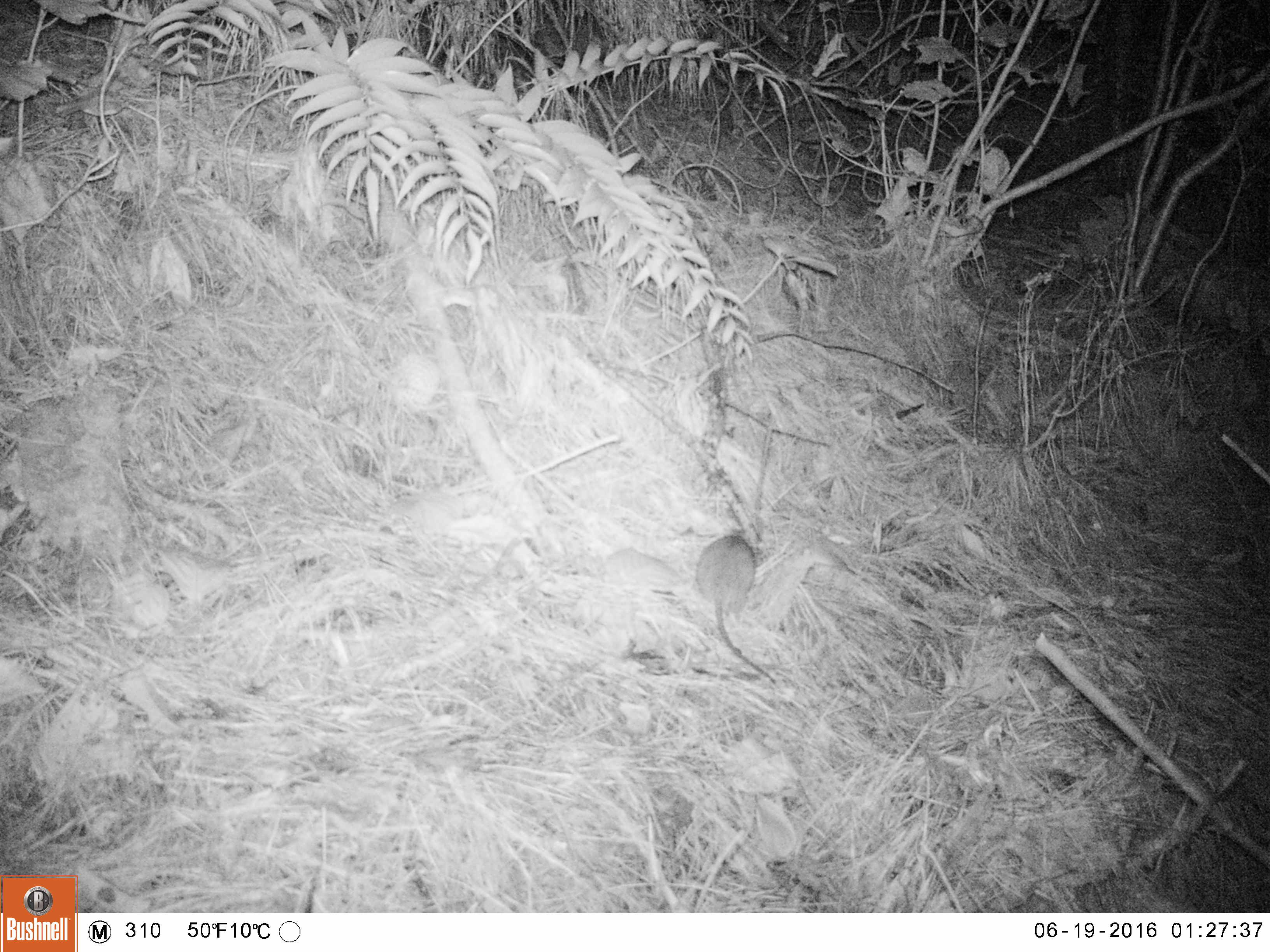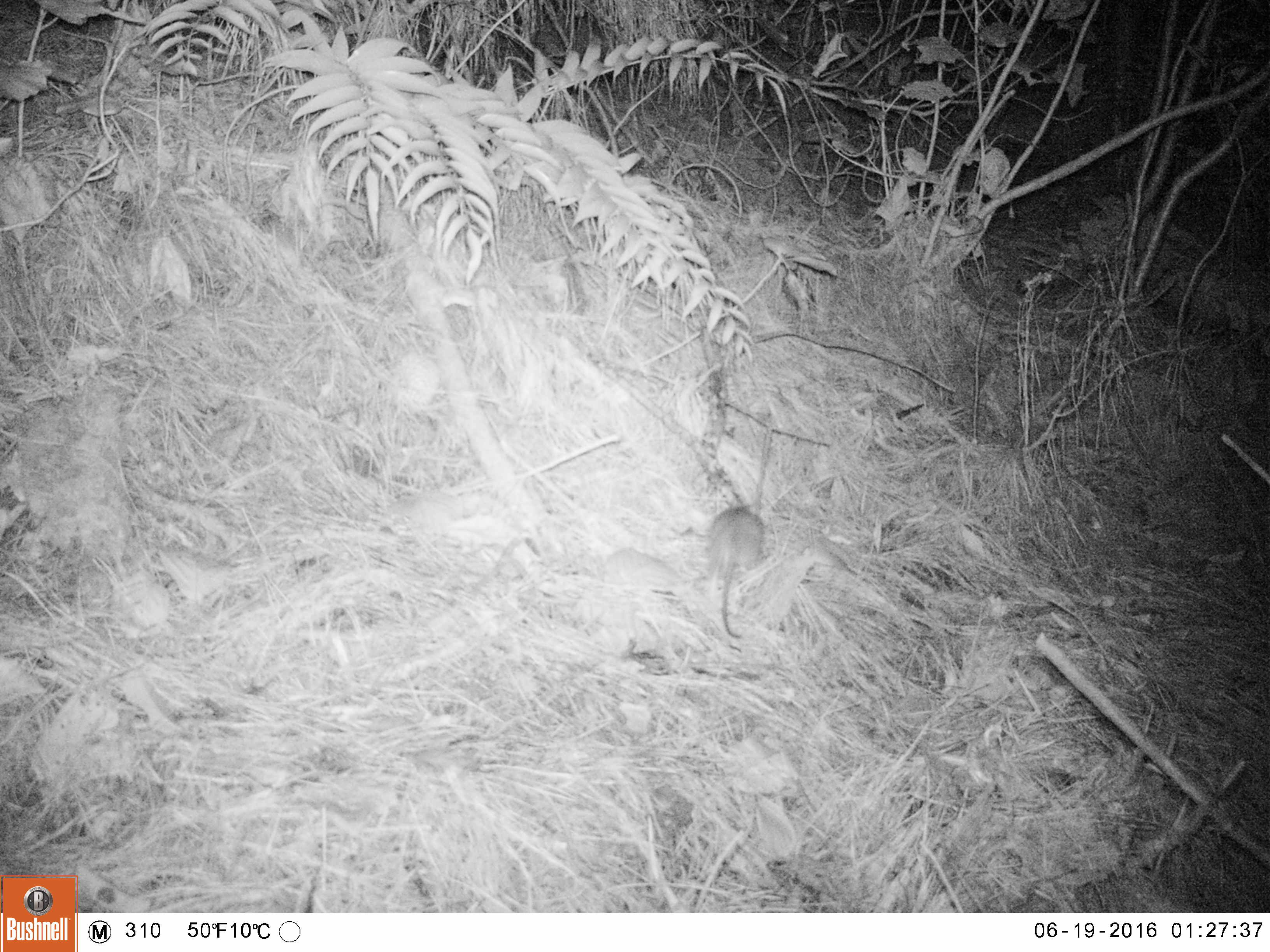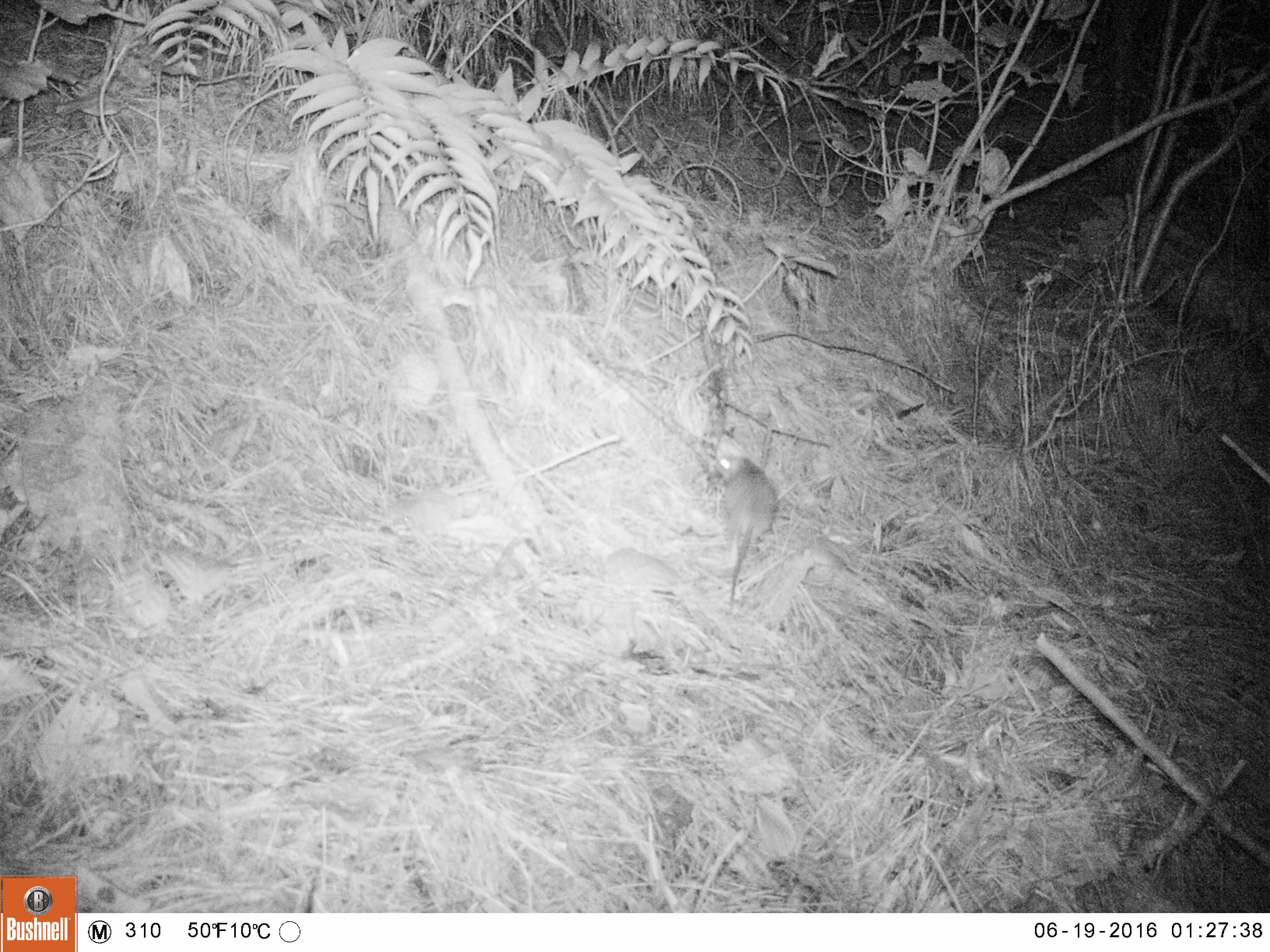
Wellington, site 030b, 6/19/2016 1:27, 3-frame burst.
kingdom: Animalia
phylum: Chordata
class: Mammalia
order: Rodentia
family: Muridae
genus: Rattus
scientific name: Rattus rattus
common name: ship rat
Ship rat (Rattus rattus).